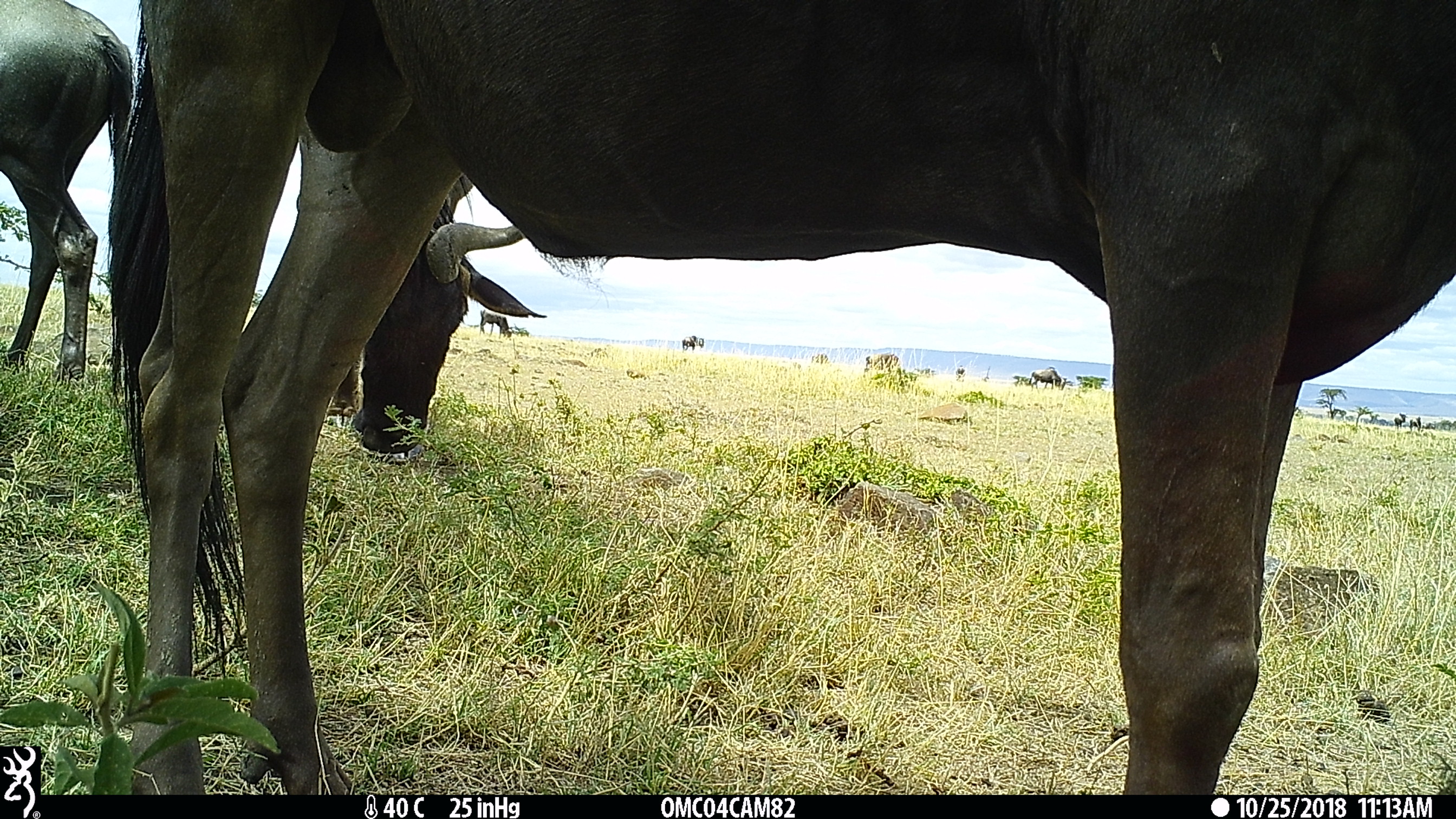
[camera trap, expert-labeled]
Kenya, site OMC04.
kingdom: Animalia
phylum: Chordata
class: Mammalia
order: Artiodactyla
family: Bovidae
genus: Connochaetes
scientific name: Connochaetes taurinus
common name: blue wildebeest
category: wildebeest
Wildebeest (blue wildebeest) (Connochaetes taurinus).